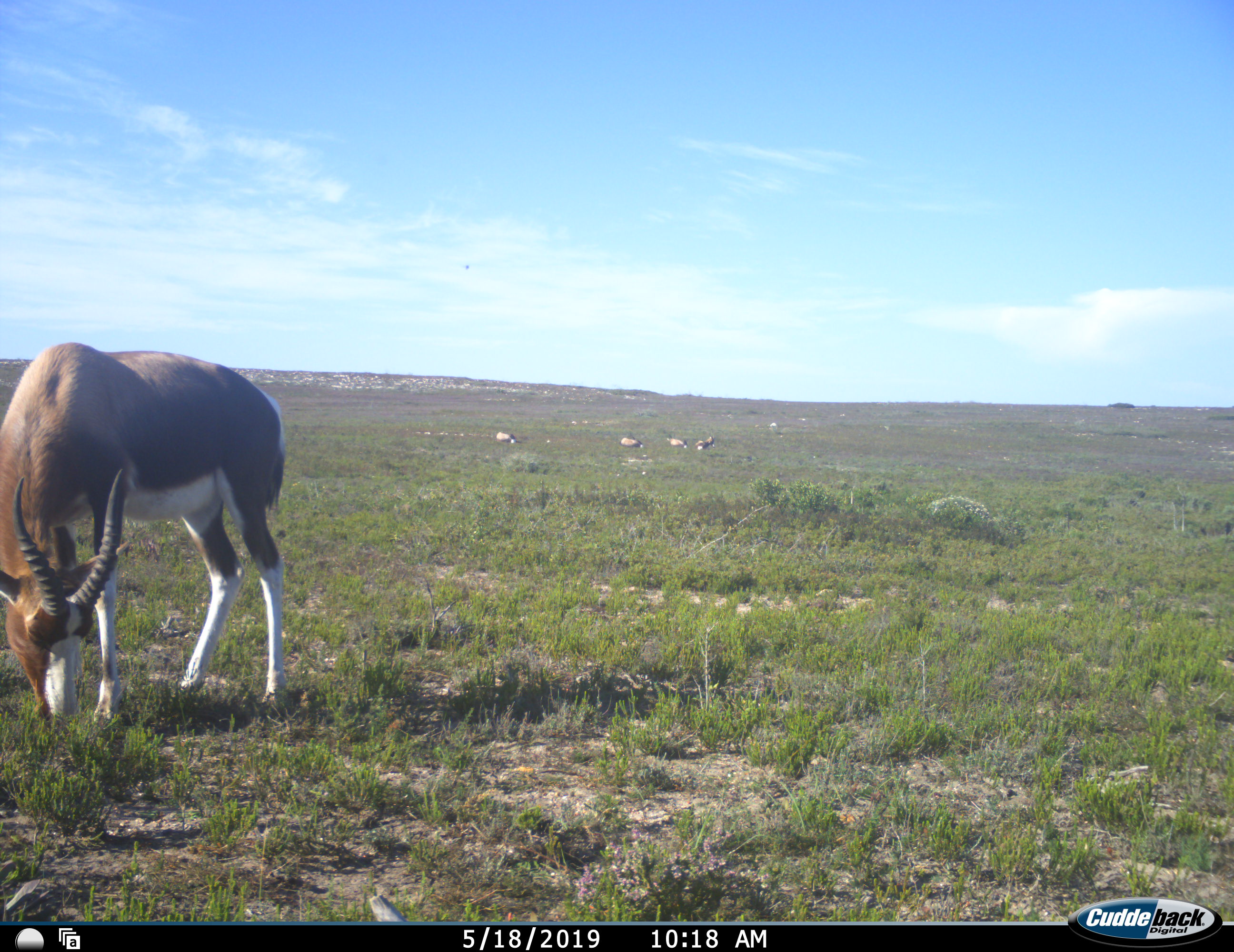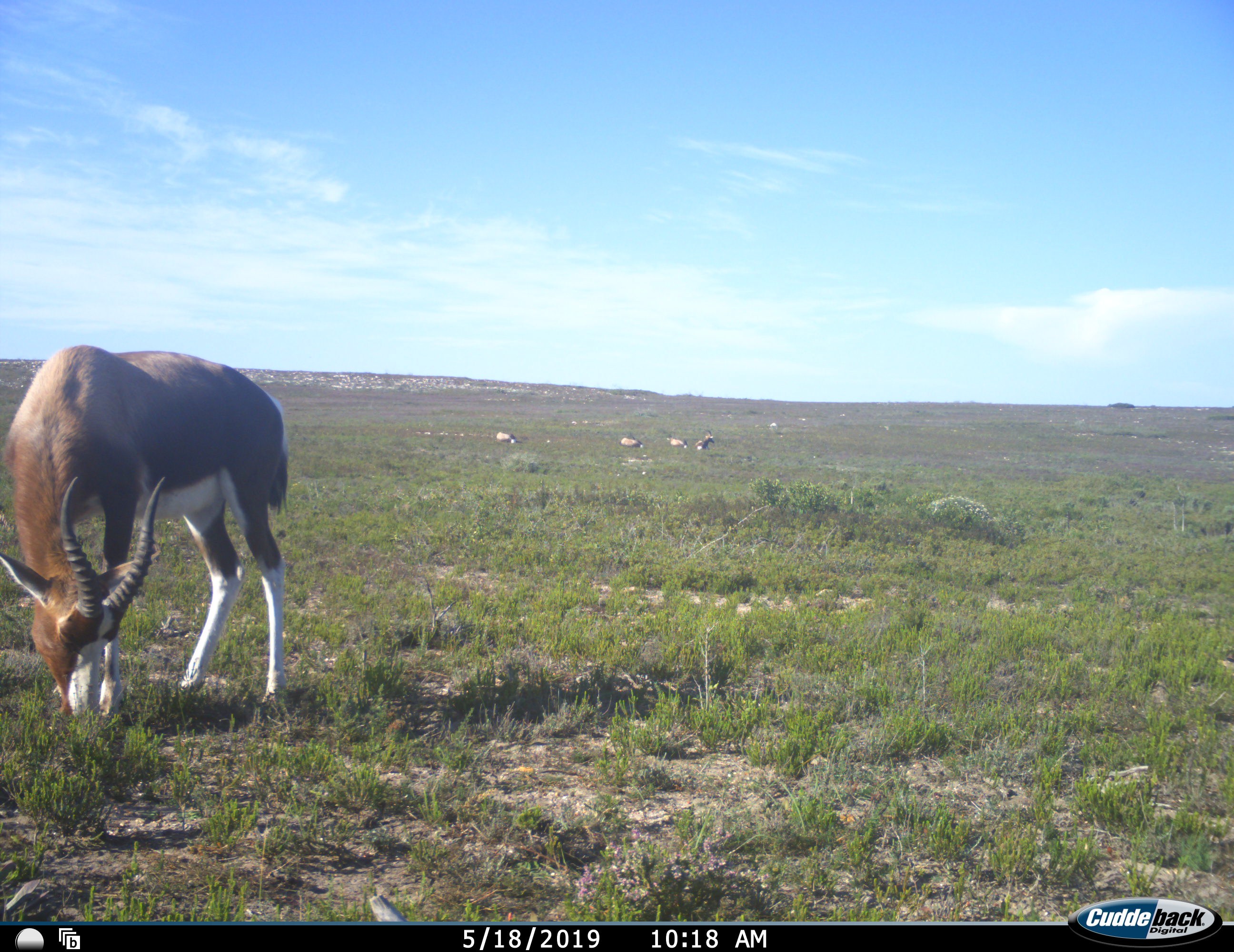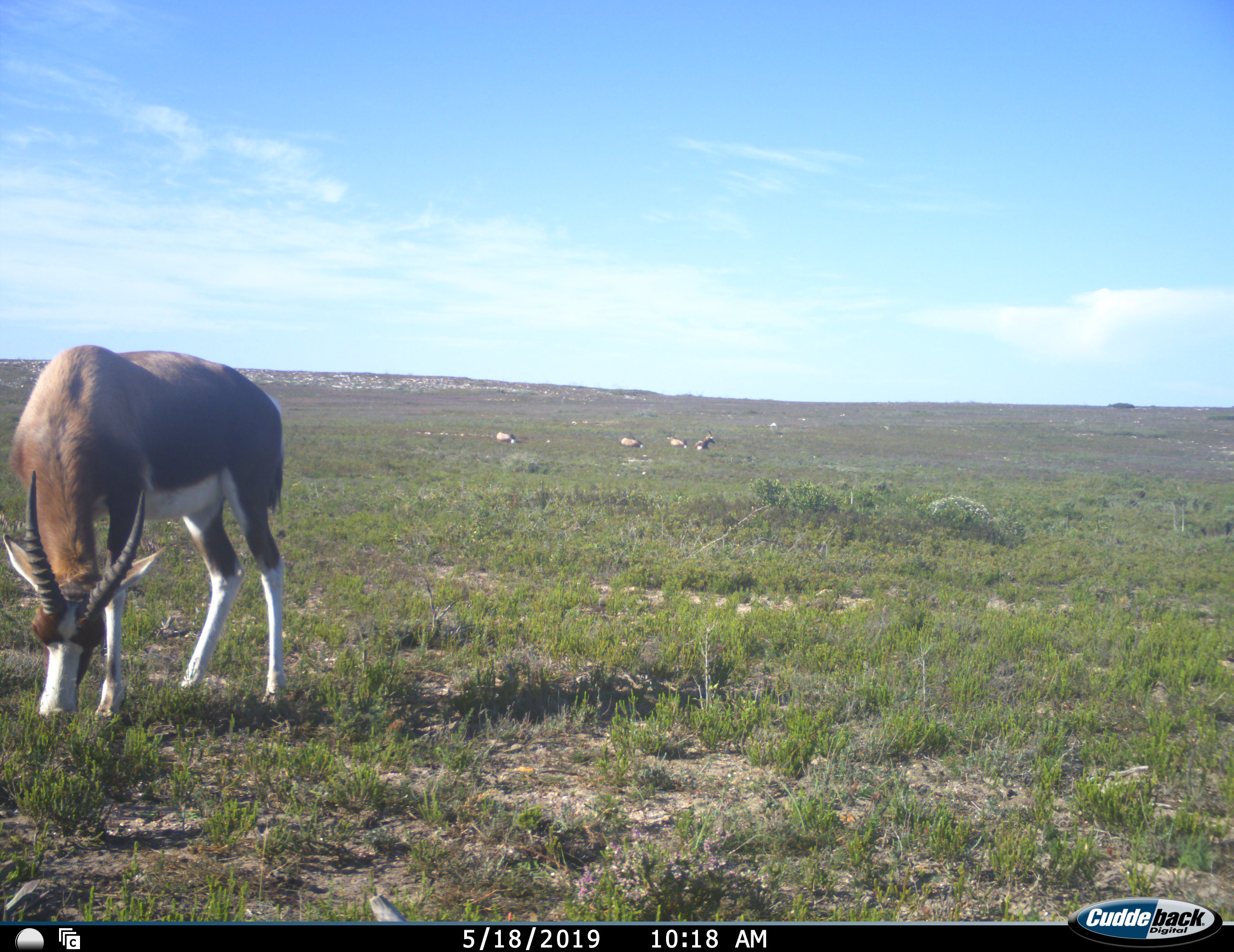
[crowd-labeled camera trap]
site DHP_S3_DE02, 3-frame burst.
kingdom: Animalia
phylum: Chordata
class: Mammalia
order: Artiodactyla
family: Bovidae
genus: Damaliscus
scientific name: Damaliscus pygargus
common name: bontebok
Bontebok (Damaliscus pygargus), count 5. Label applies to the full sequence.